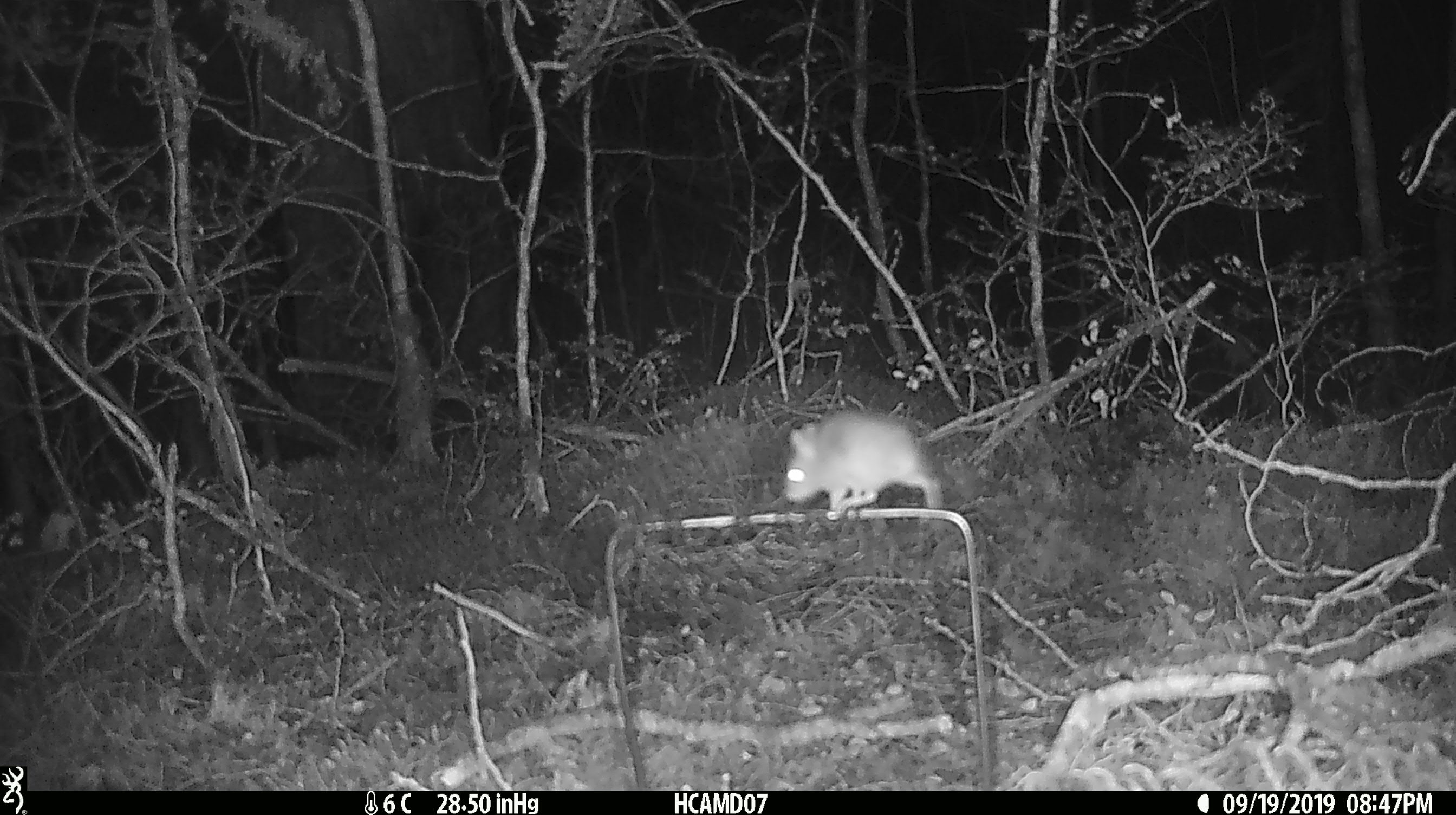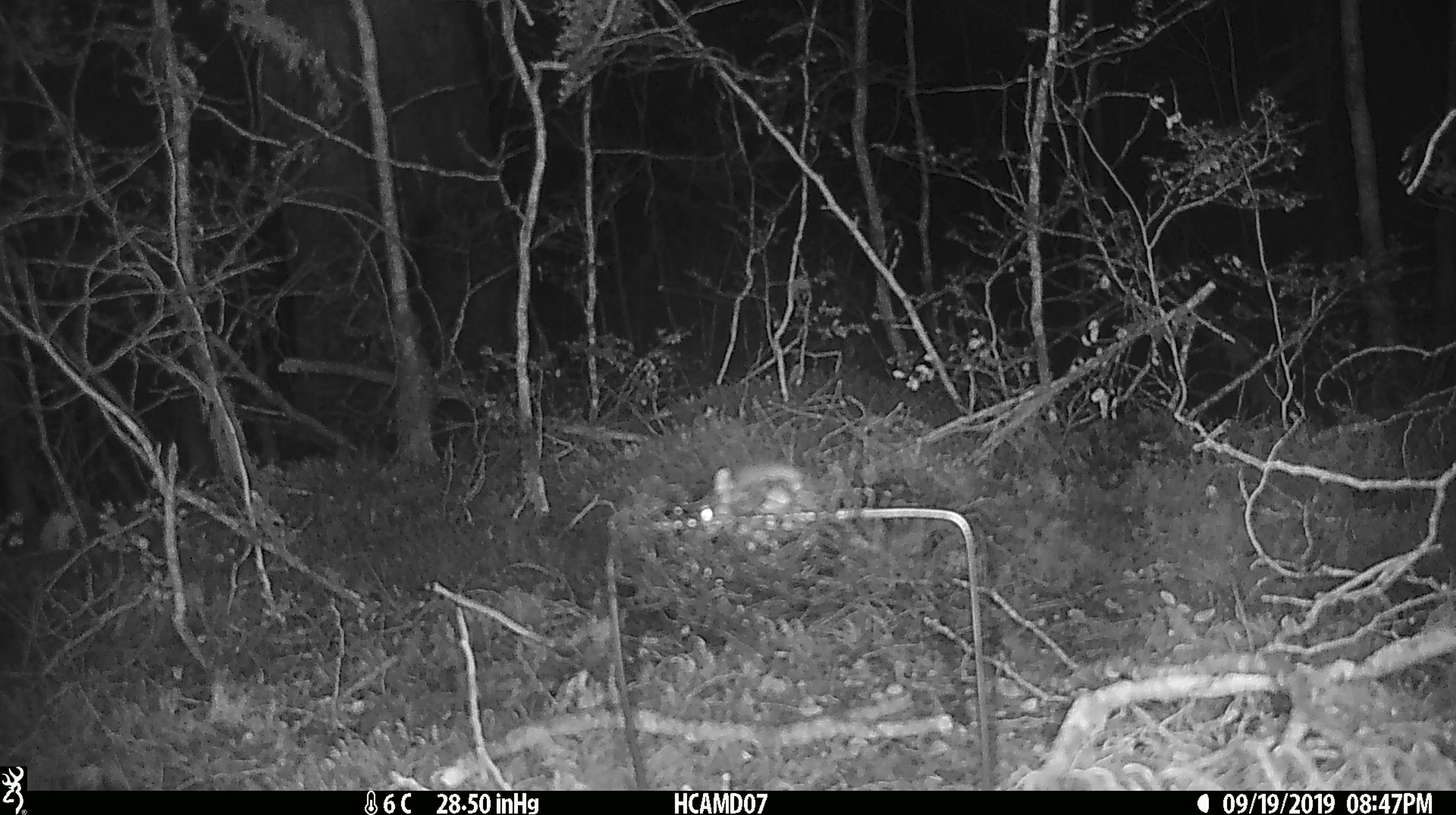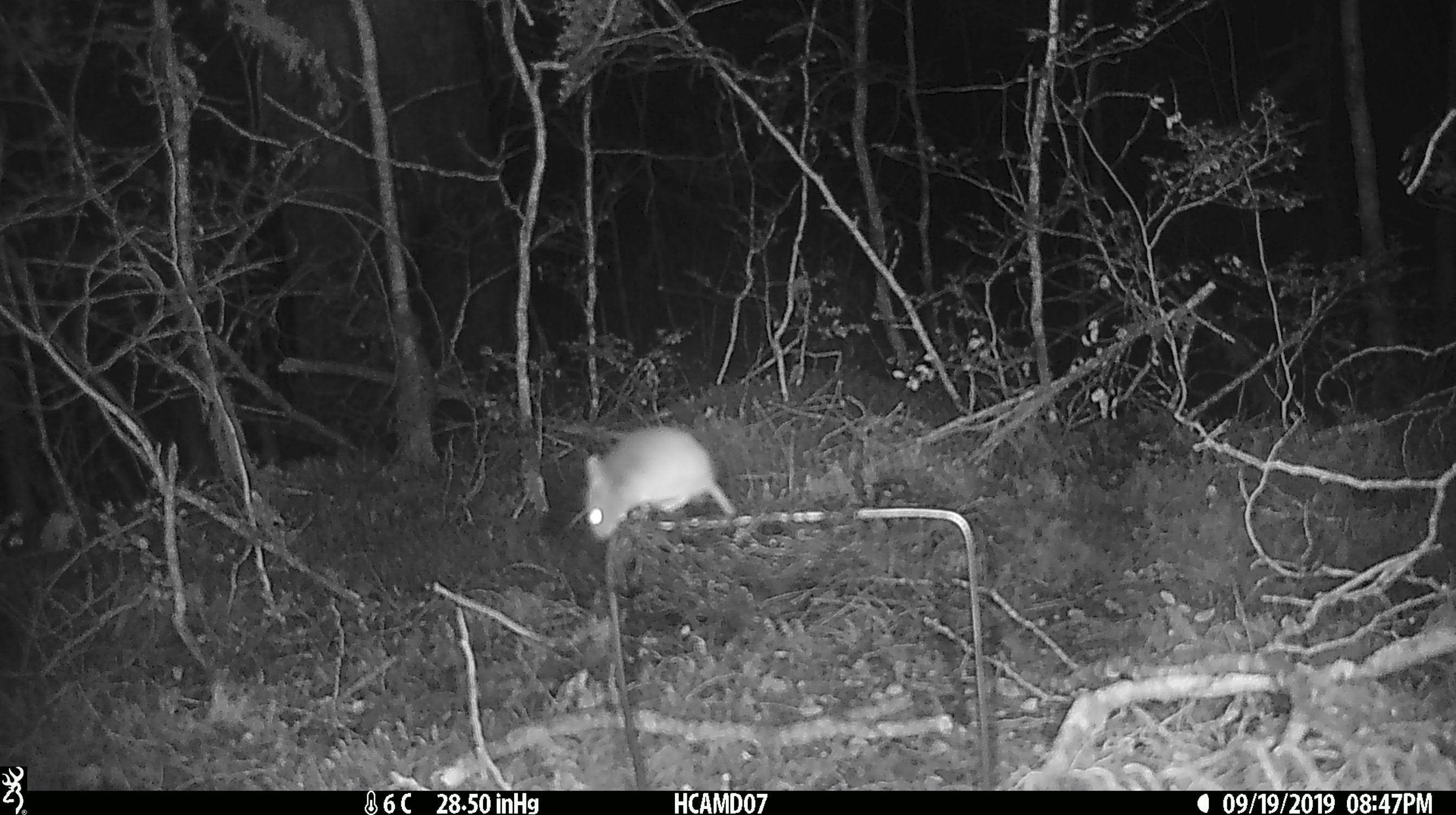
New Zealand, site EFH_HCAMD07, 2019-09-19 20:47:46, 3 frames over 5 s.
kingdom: Animalia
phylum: Chordata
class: Mammalia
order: Rodentia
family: Muridae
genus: Mus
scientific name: Mus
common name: mouse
Mouse (Mus).